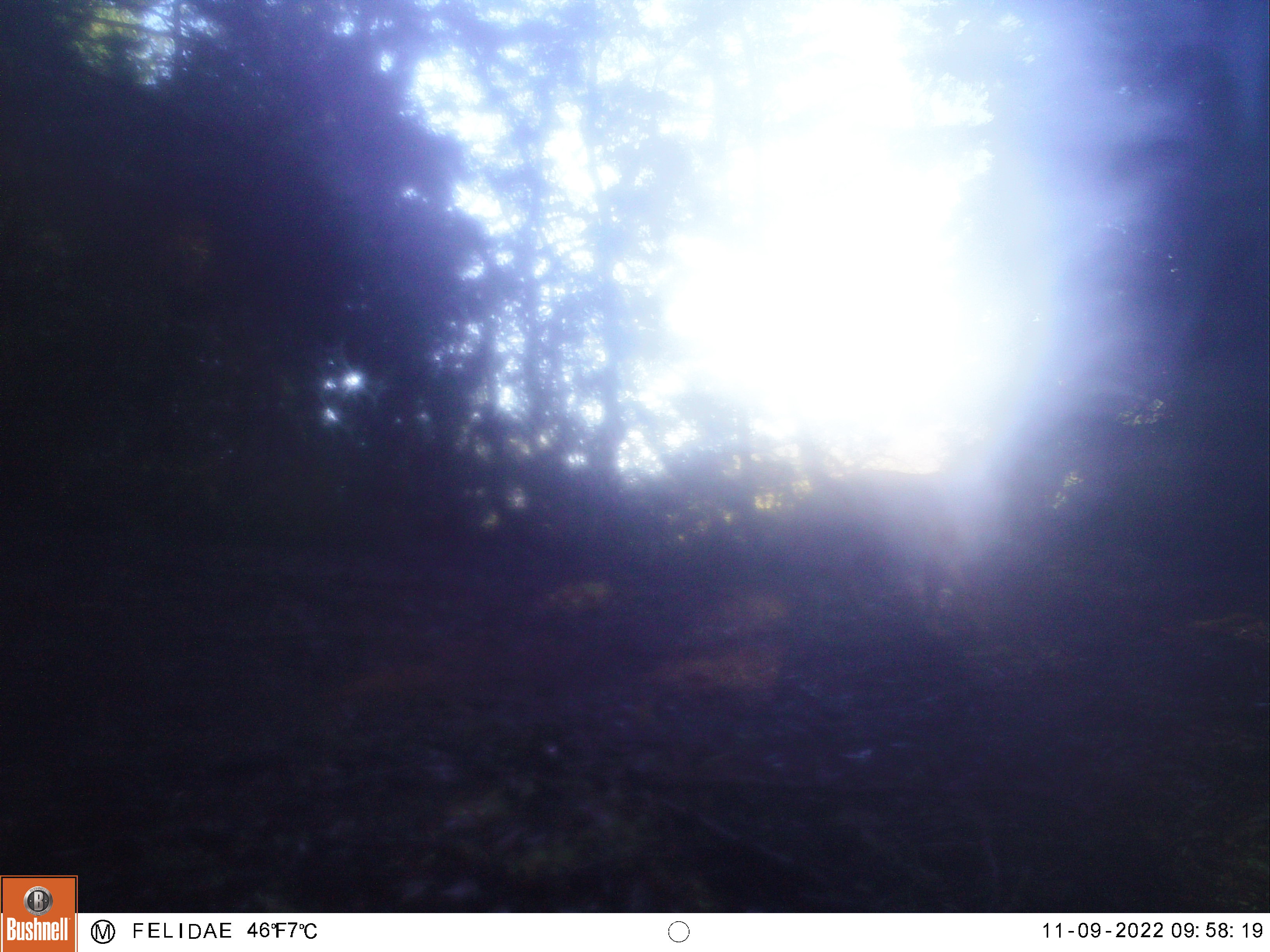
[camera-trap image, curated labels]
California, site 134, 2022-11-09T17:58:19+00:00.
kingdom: Animalia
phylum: Chordata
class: Mammalia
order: Carnivora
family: Canidae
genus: Canis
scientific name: Canis latrans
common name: coyote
Coyote (Canis latrans).